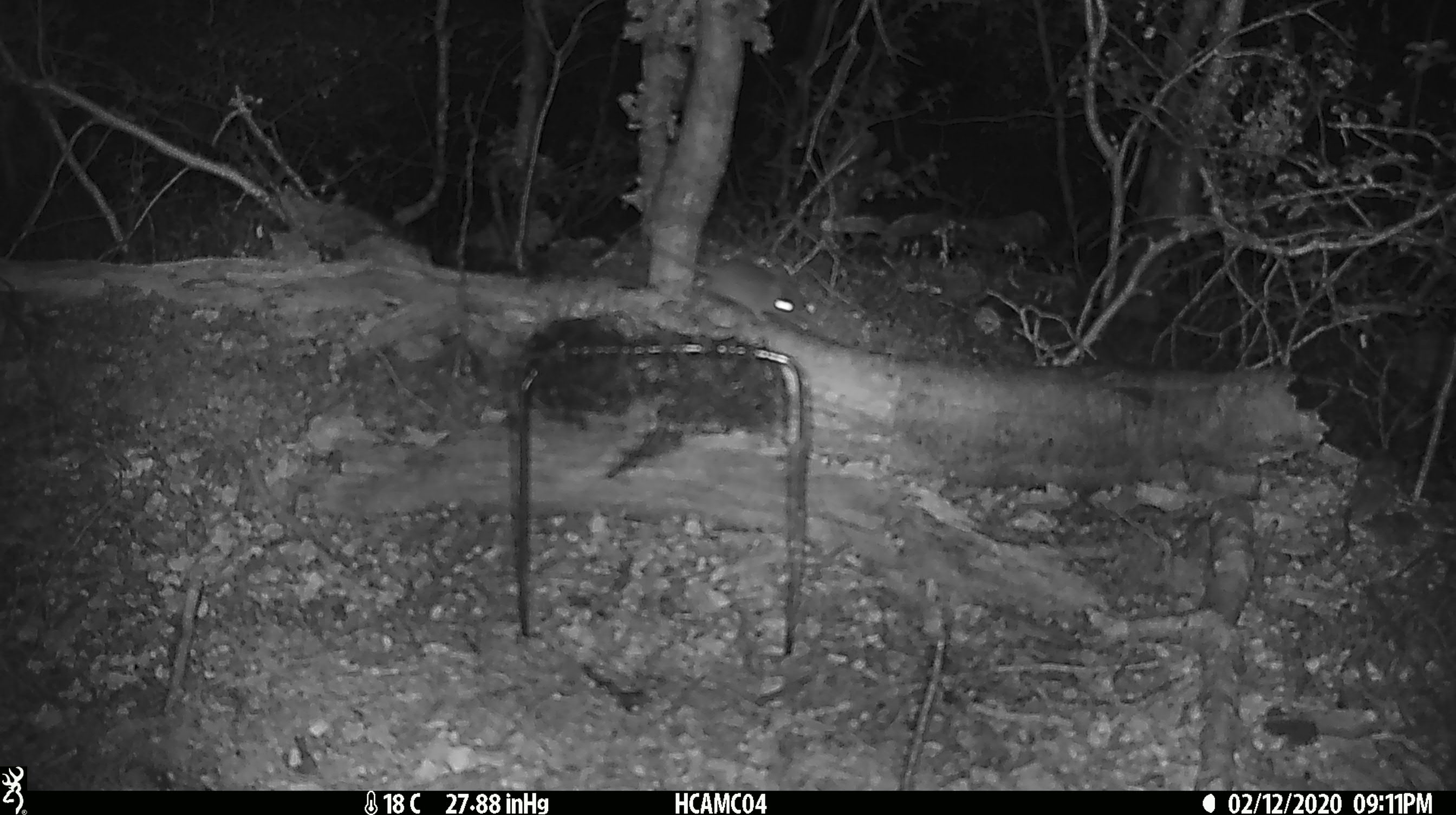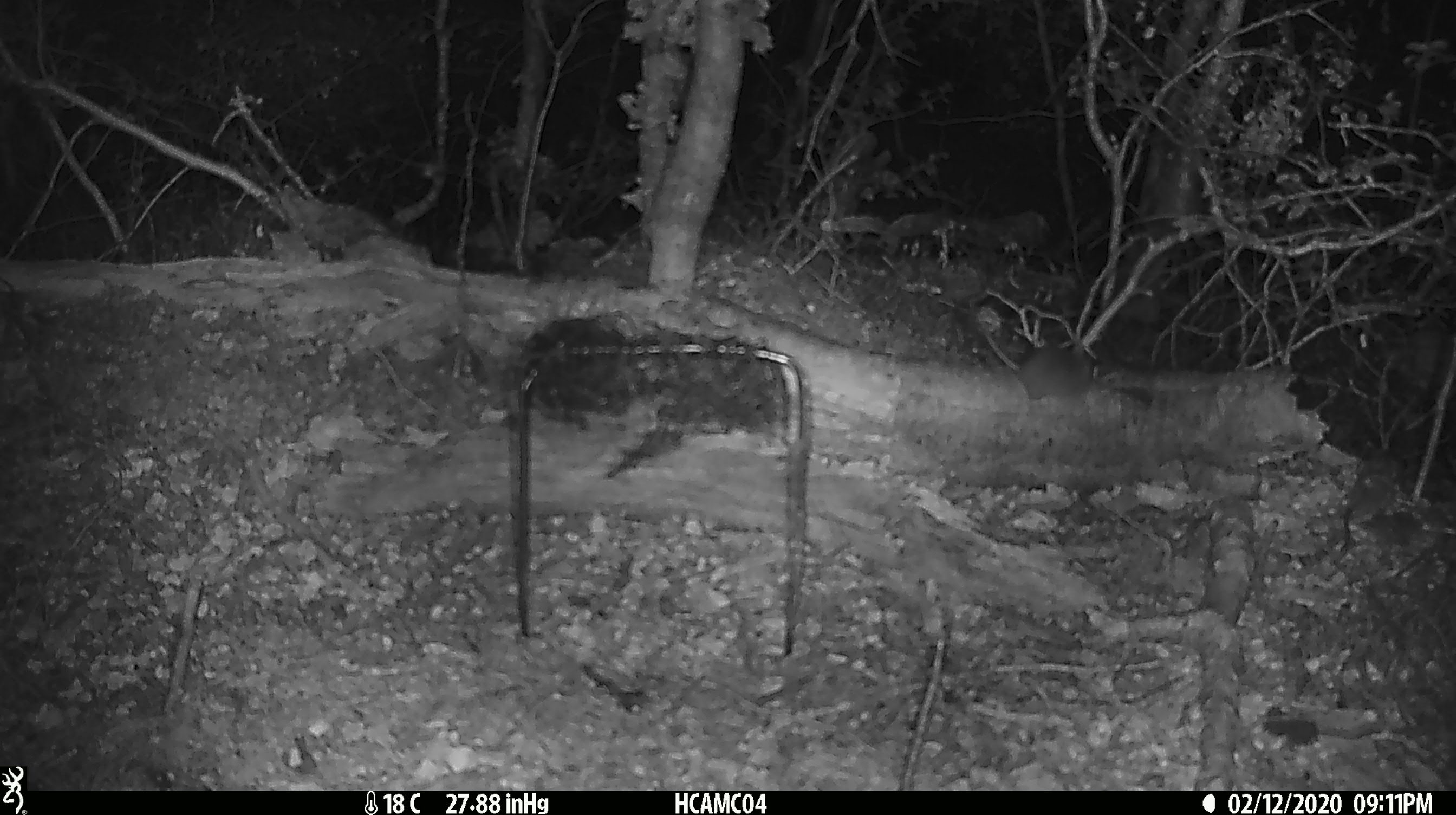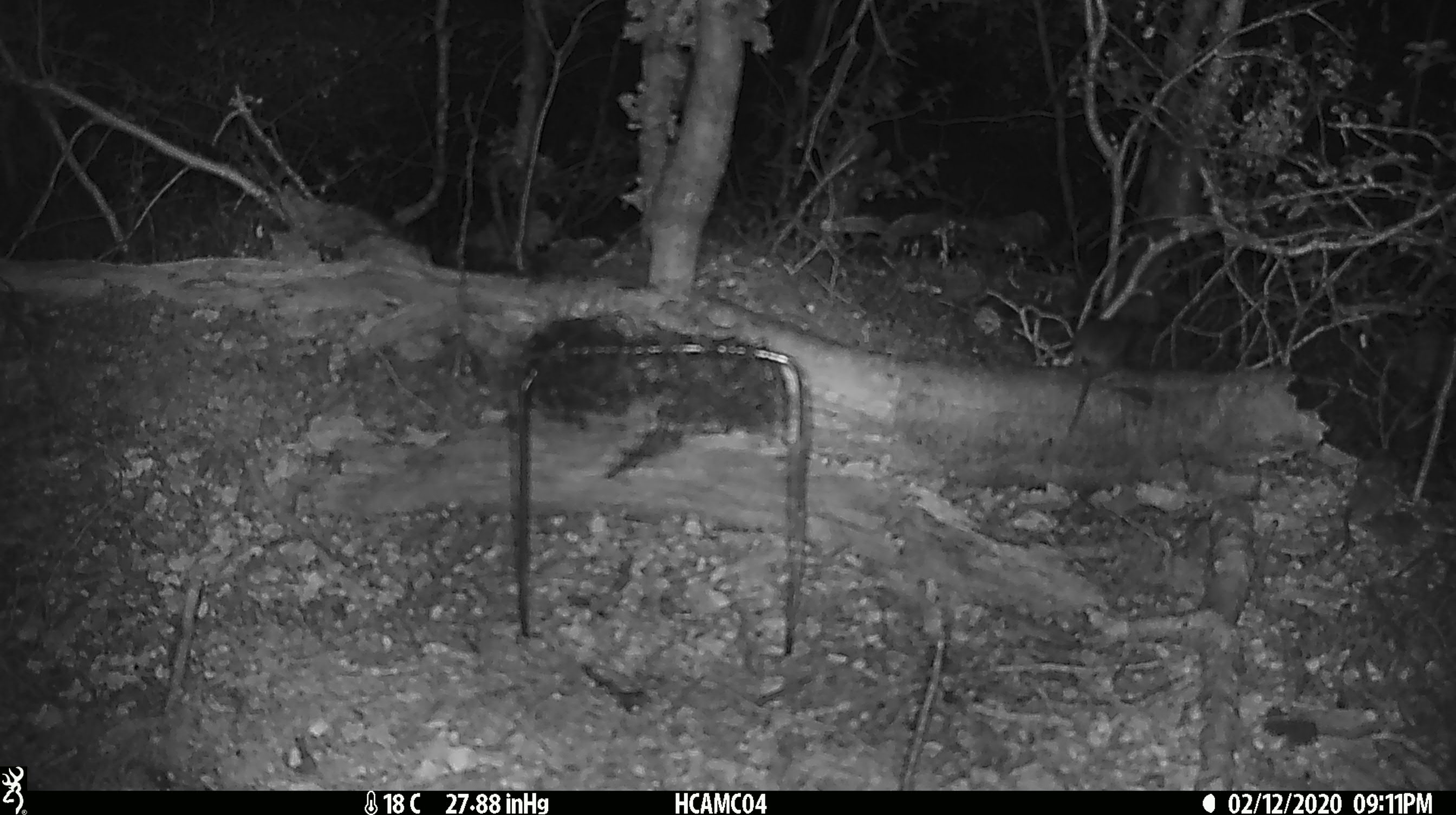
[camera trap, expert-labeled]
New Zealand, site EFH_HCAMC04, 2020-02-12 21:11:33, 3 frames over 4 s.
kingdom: Animalia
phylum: Chordata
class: Mammalia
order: Rodentia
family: Muridae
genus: Mus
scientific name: Mus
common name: mouse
Mouse (Mus).